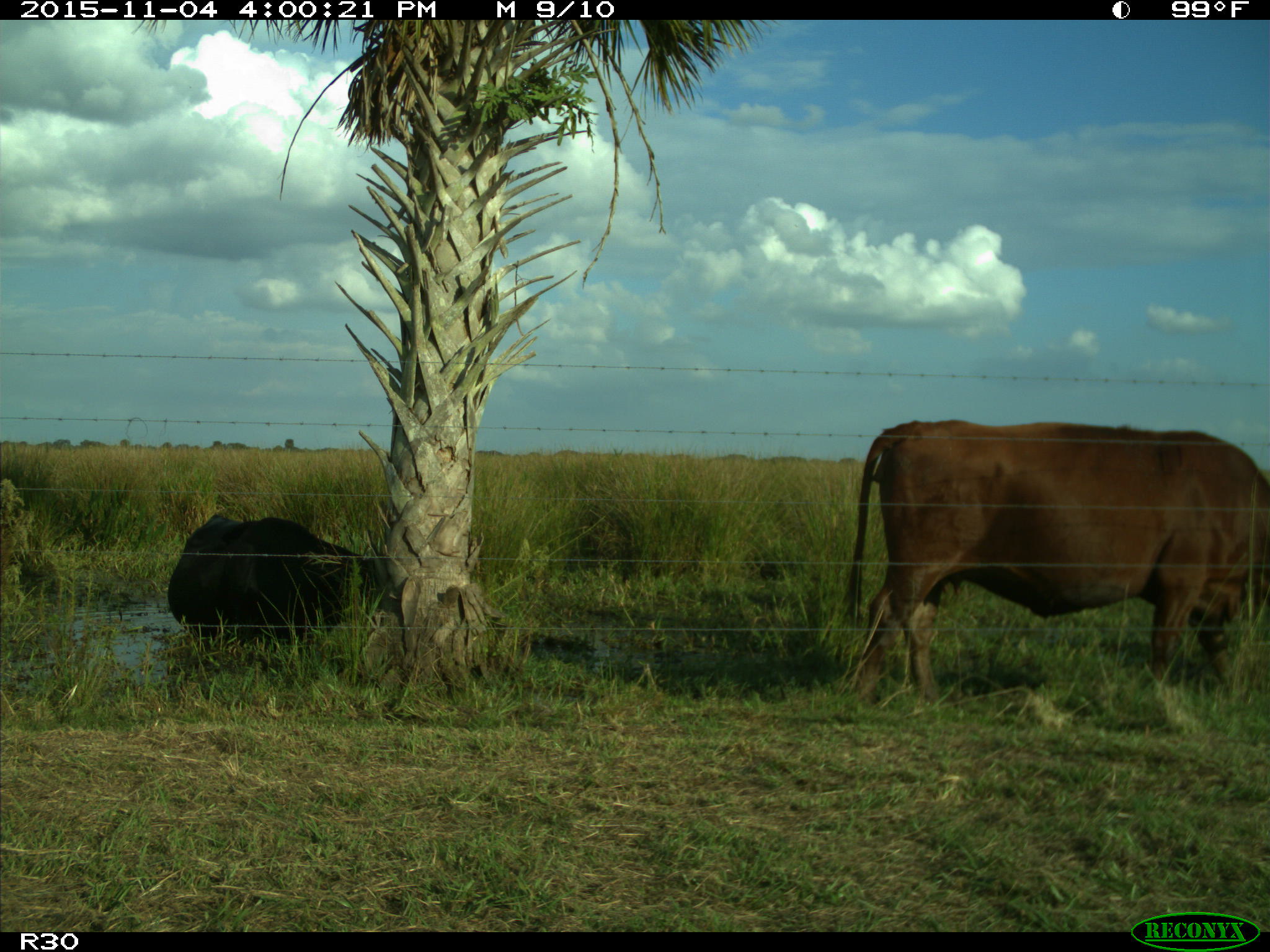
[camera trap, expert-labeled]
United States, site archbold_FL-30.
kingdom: Animalia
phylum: Chordata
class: Mammalia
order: Artiodactyla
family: Bovidae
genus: Bos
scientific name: Bos taurus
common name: domestic cow